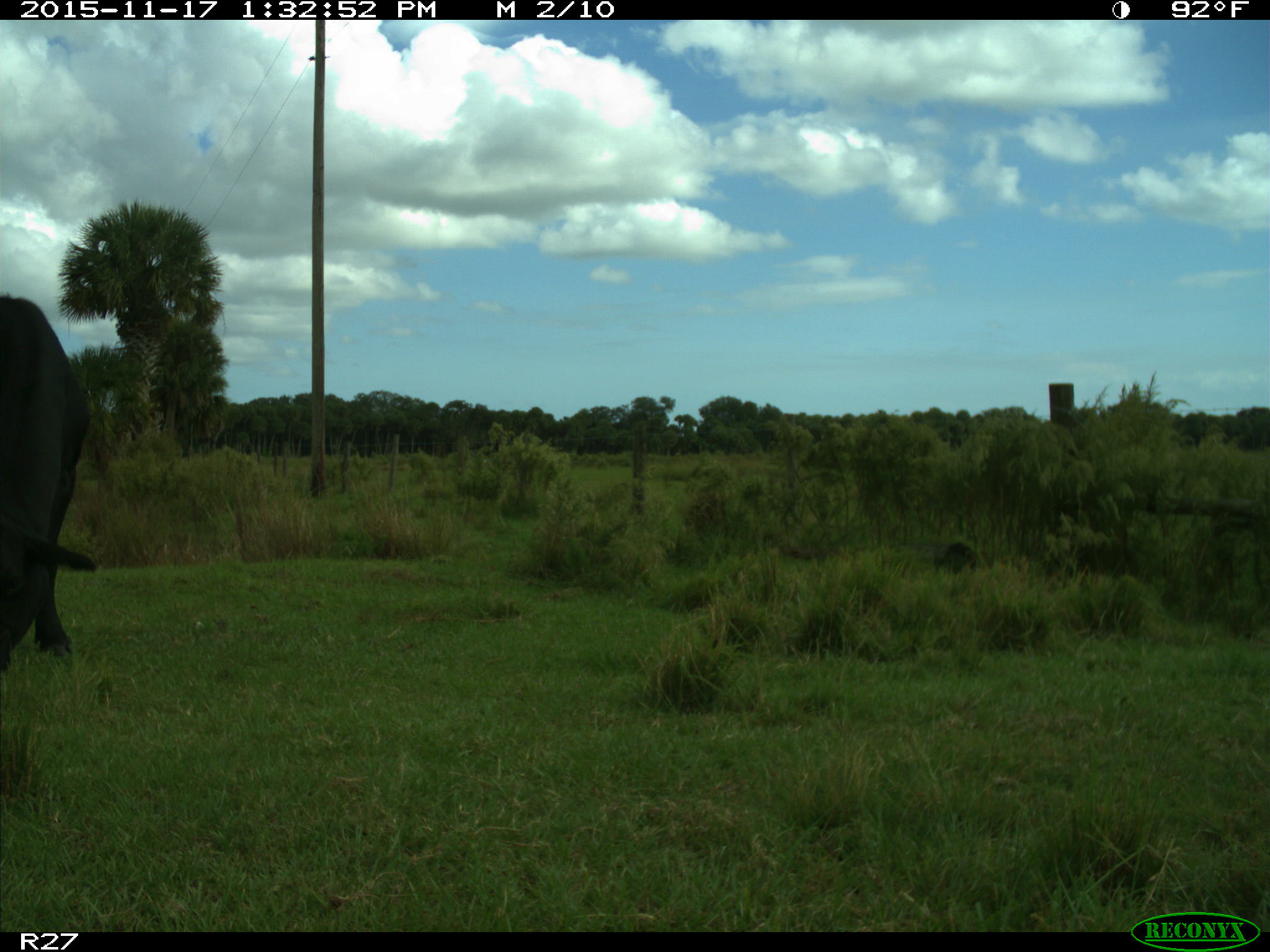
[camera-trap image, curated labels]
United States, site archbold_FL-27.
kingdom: Animalia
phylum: Chordata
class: Mammalia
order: Artiodactyla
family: Bovidae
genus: Bos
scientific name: Bos taurus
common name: domestic cow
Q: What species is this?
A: Bos taurus (domestic cow).